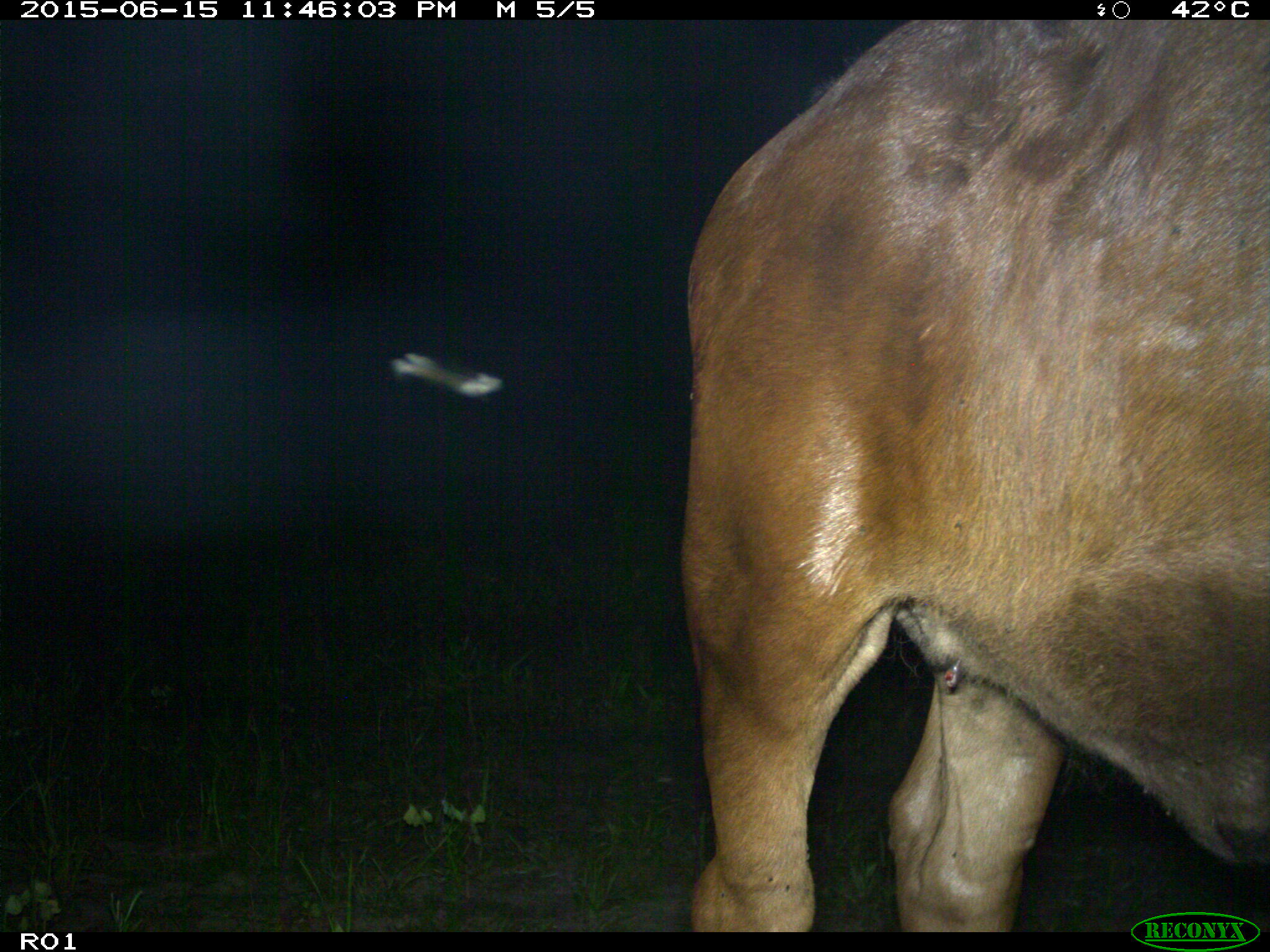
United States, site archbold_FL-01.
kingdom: Animalia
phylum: Chordata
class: Mammalia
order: Artiodactyla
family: Bovidae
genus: Bos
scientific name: Bos taurus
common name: domestic cow